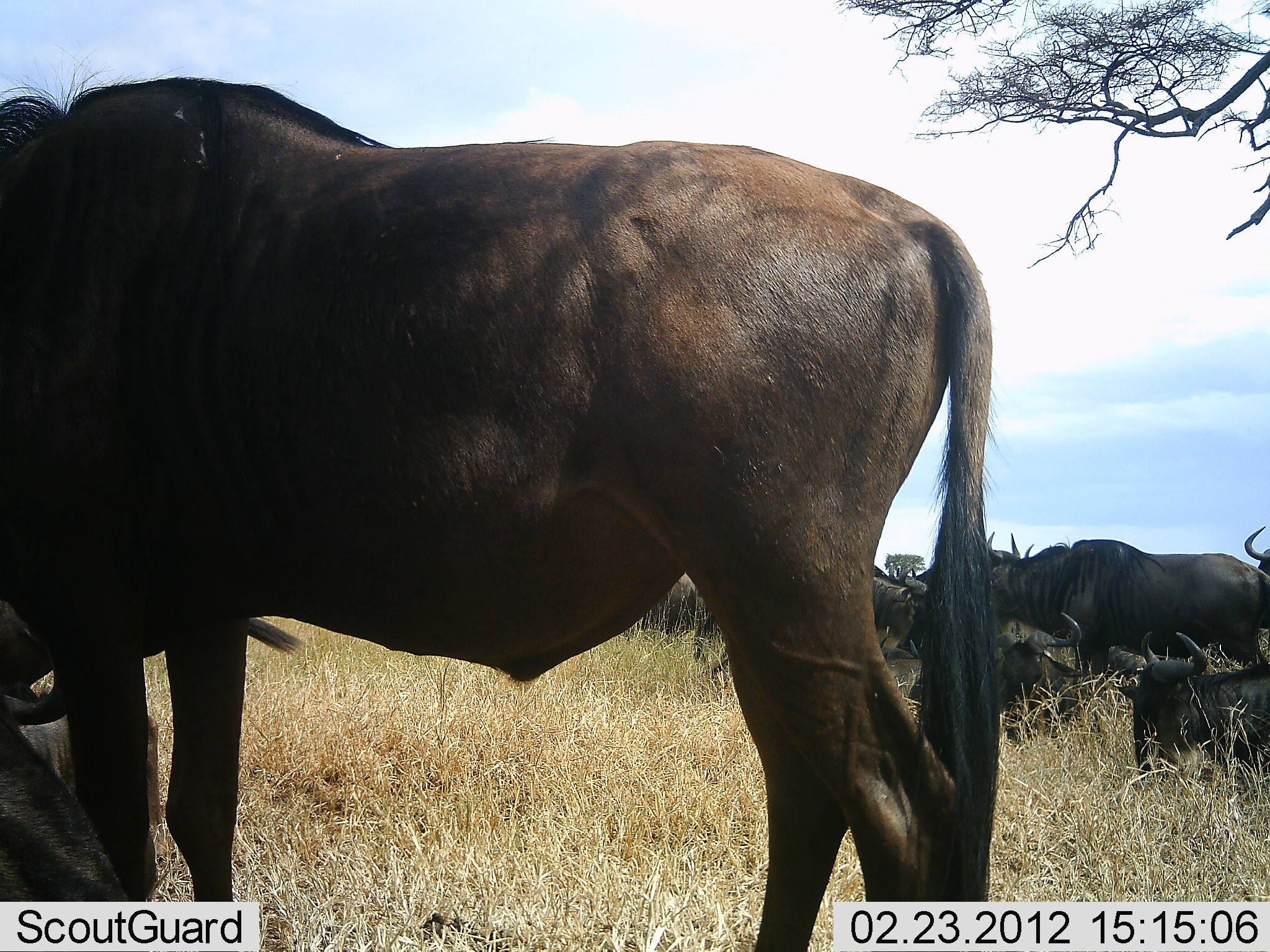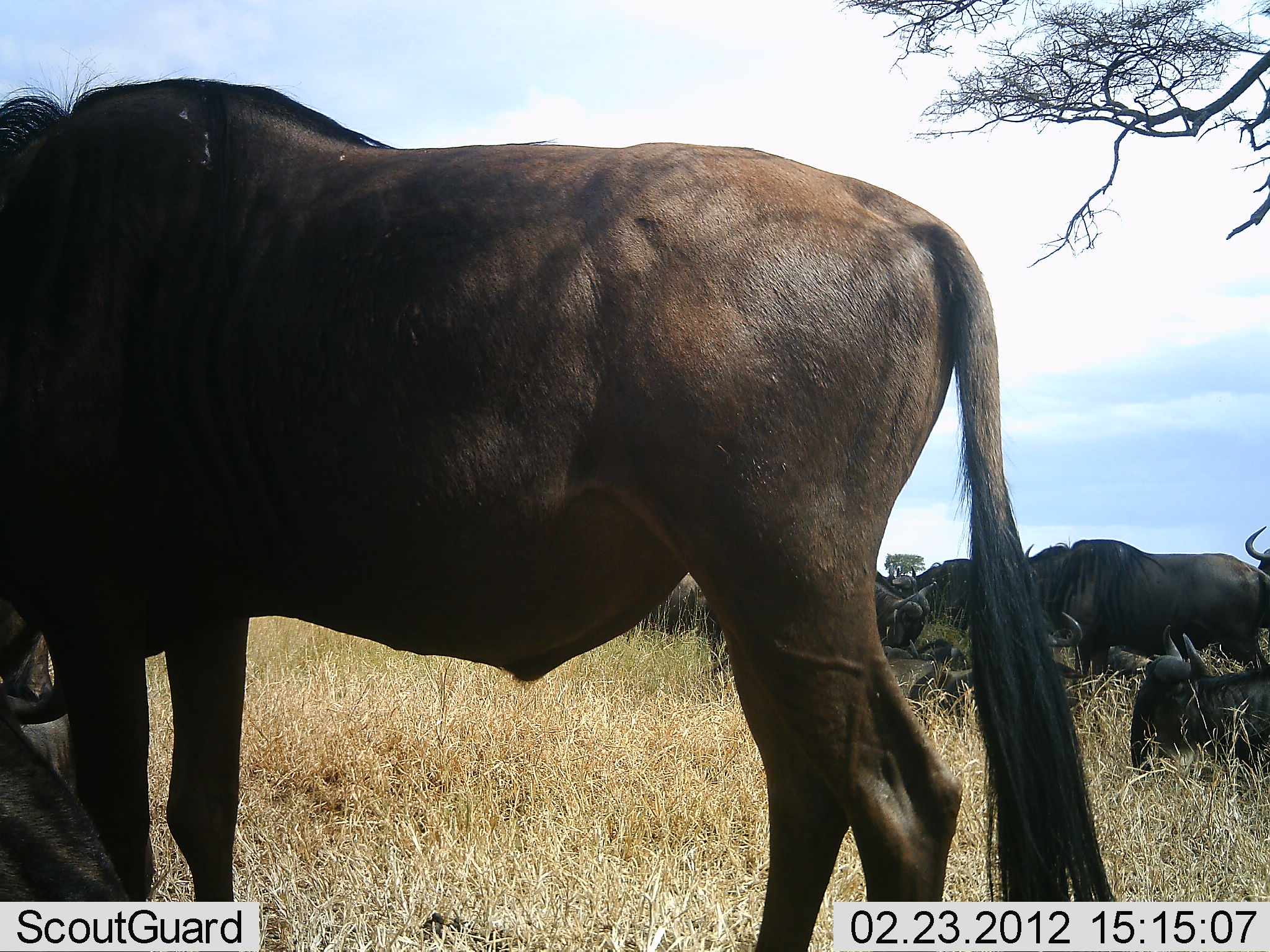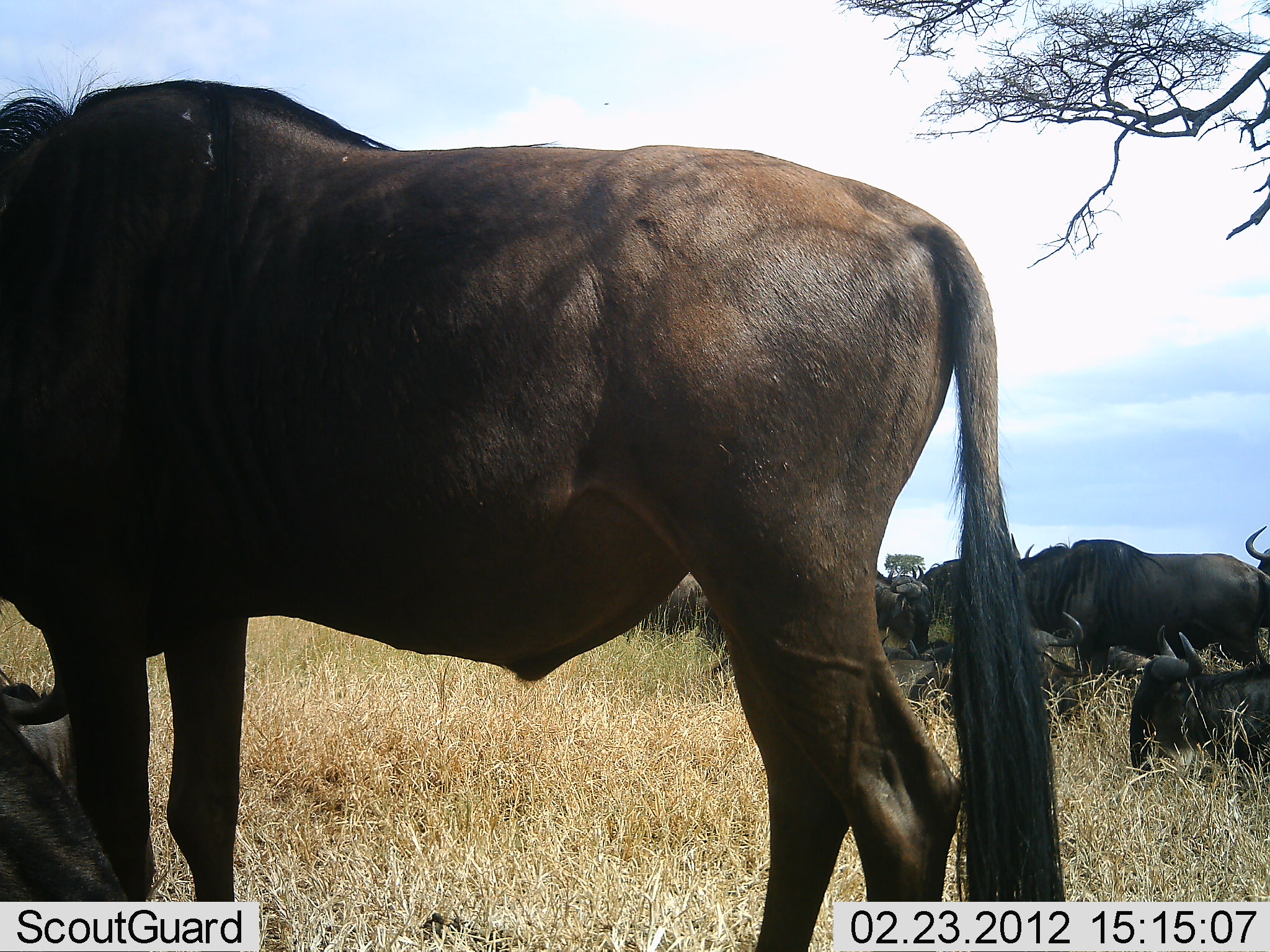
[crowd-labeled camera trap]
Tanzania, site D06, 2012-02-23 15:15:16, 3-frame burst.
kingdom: Animalia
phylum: Chordata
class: Mammalia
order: Artiodactyla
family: Bovidae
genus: Connochaetes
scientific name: Connochaetes taurinus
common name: blue wildebeest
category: wildebeest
Wildebeest (blue wildebeest) (Connochaetes taurinus), count 11-50. Behavior (volunteer vote fractions): standing 71%, resting 100%, moving 6%, interacting 0%. Young present (vote fraction): 0%. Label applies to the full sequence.